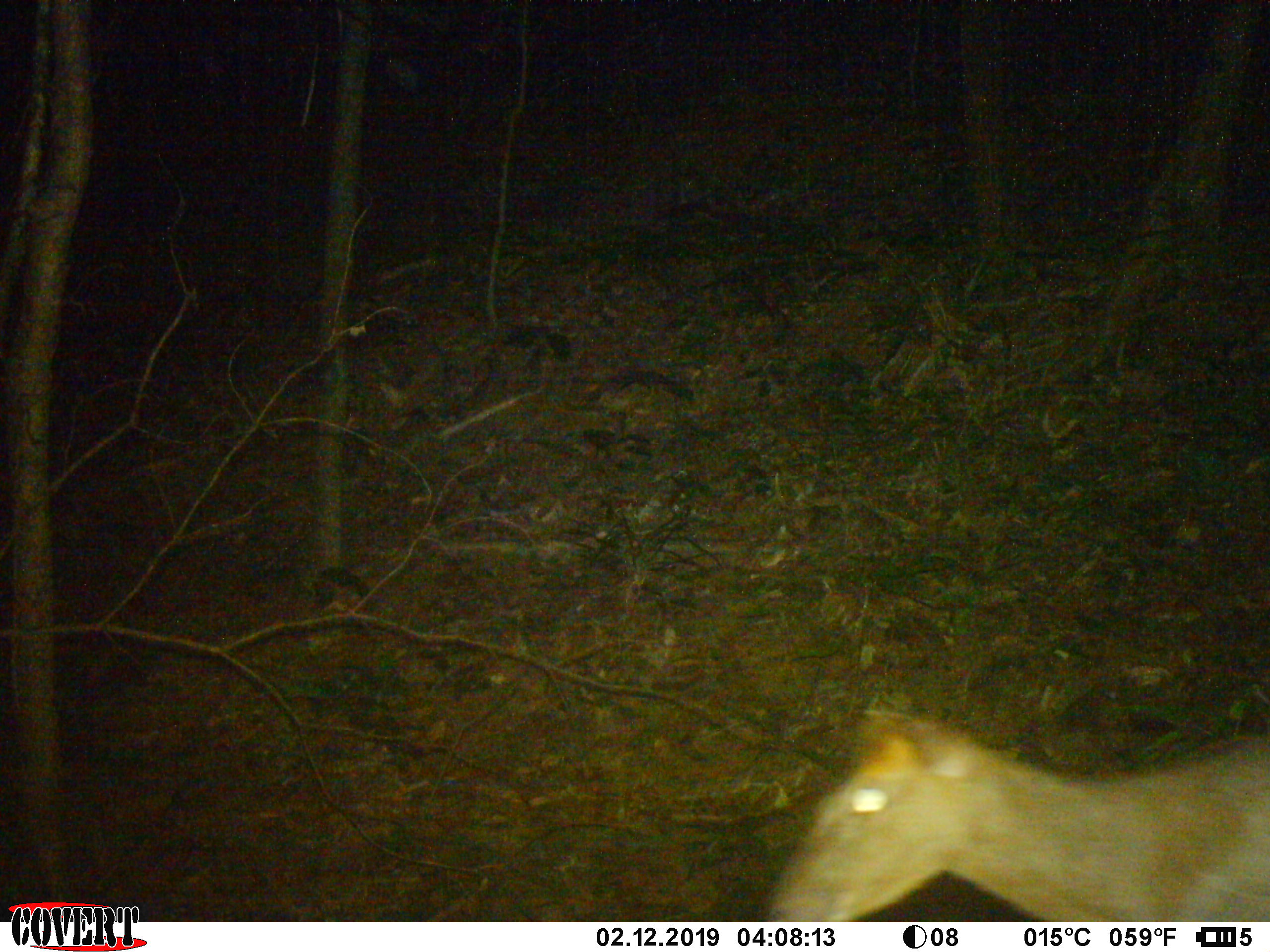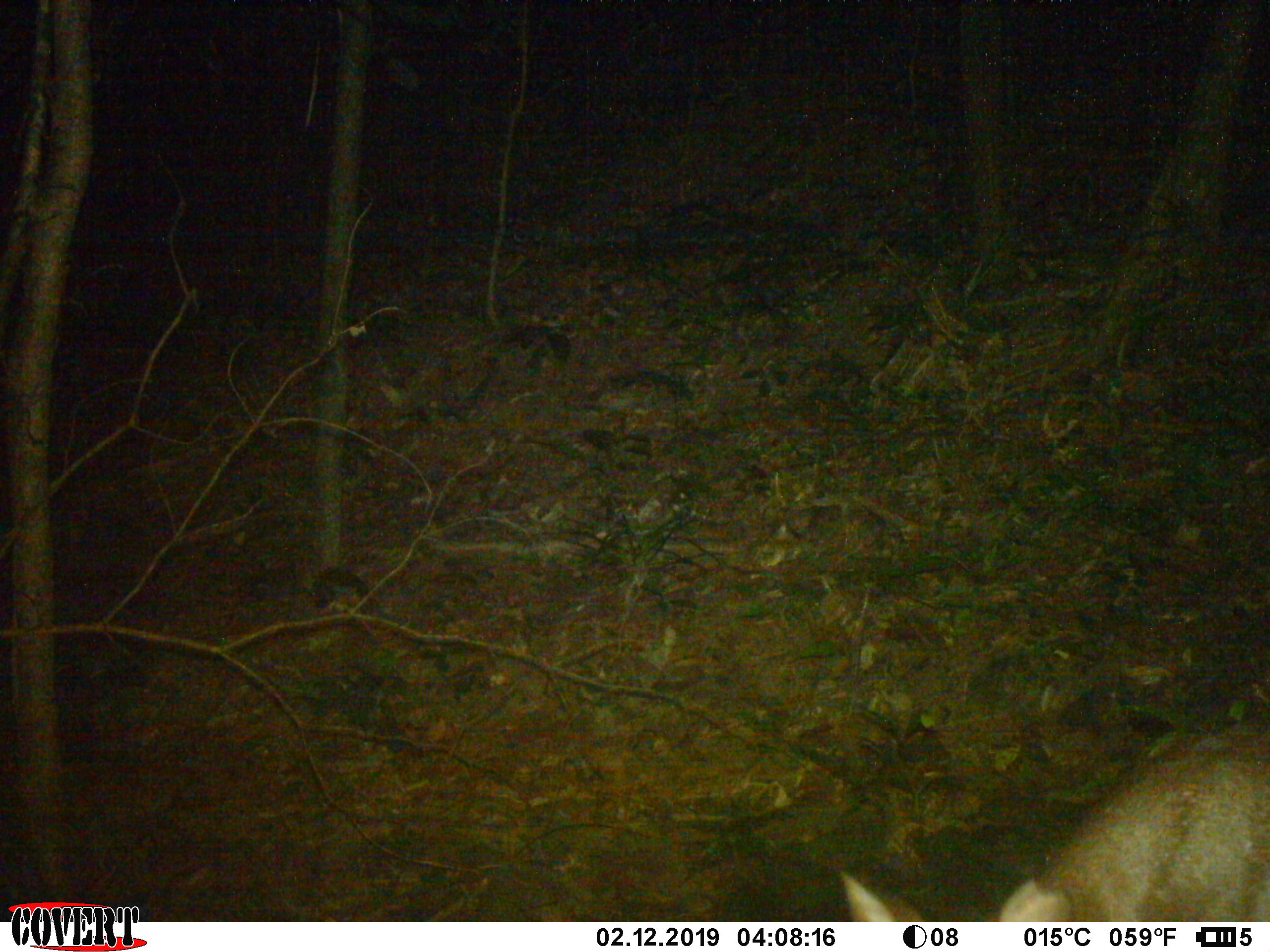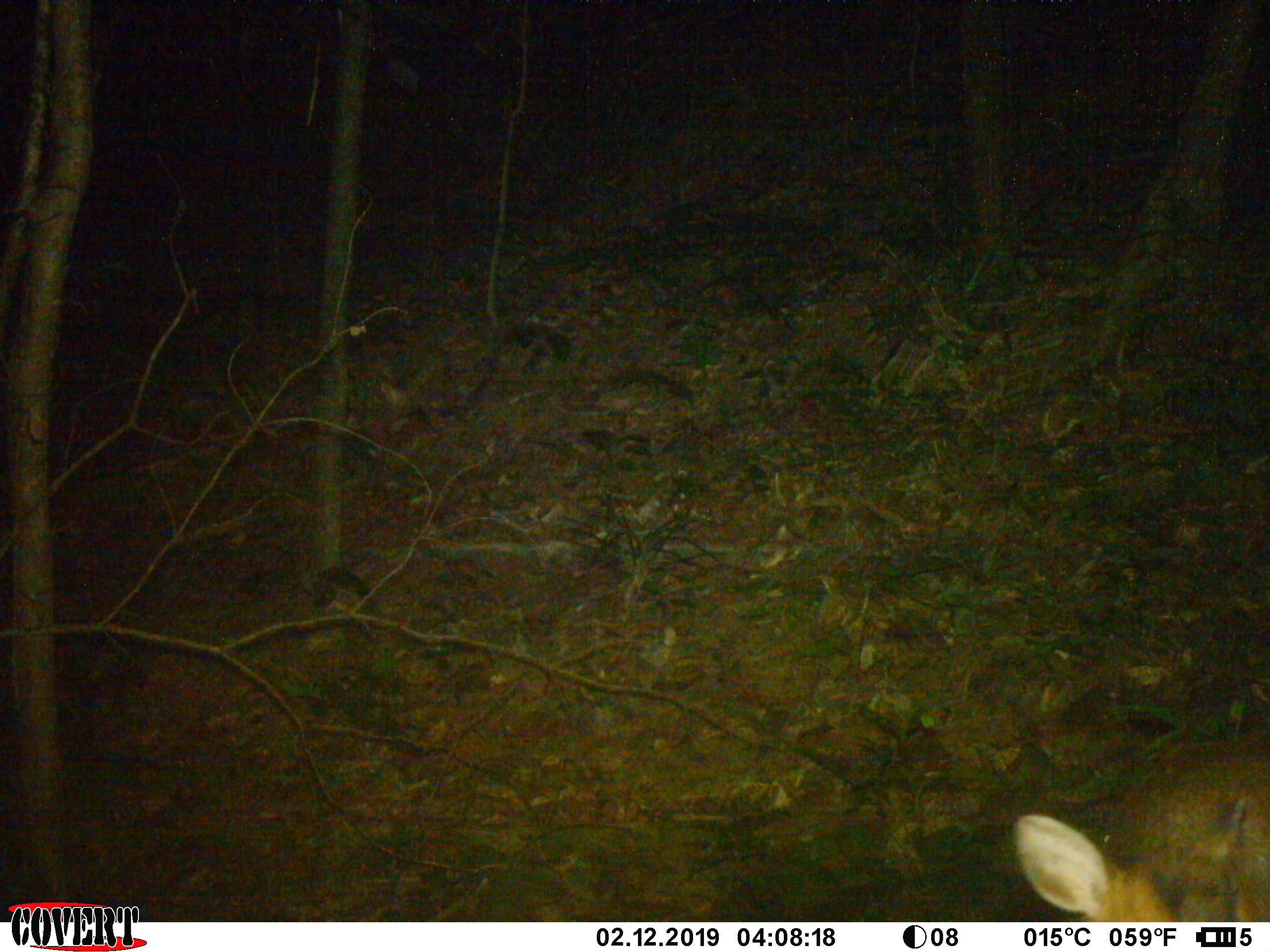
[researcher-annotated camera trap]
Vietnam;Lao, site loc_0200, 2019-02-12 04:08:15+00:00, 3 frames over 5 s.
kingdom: Animalia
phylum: Chordata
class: Mammalia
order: Artiodactyla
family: Cervidae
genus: Muntiacus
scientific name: Muntiacus rooseveltorum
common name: roosevelt's muntjac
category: roosevelts muntjac group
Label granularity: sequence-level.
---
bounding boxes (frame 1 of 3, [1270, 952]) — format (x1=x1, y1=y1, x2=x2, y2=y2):
roosevelts muntjac group: (x1=759, y1=706, x2=1270, y2=922)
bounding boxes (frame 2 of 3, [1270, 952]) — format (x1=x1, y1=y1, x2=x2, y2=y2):
roosevelts muntjac group: (x1=838, y1=712, x2=1270, y2=922)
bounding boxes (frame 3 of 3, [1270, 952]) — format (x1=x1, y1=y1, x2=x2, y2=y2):
roosevelts muntjac group: (x1=1010, y1=733, x2=1270, y2=922)